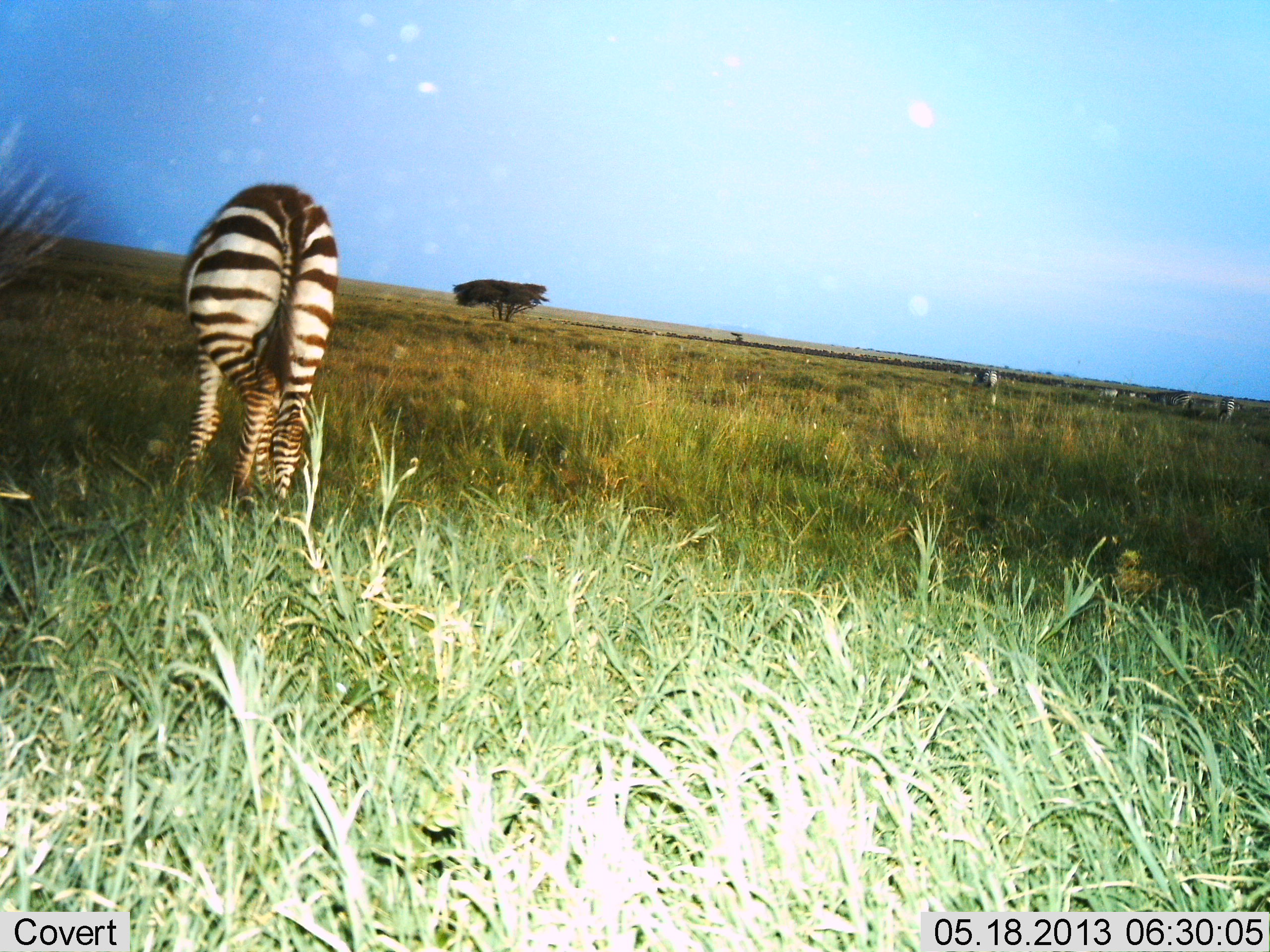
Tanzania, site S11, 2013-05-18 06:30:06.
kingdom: Animalia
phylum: Chordata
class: Mammalia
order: Perissodactyla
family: Equidae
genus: Equus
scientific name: Equus quagga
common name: plains zebra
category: zebra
Zebra (plains zebra) (Equus quagga), count 1. Behavior (volunteer vote fractions): standing 50%, resting 0%, moving 10%, interacting 0%. Young present (vote fraction): 0%. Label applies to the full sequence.